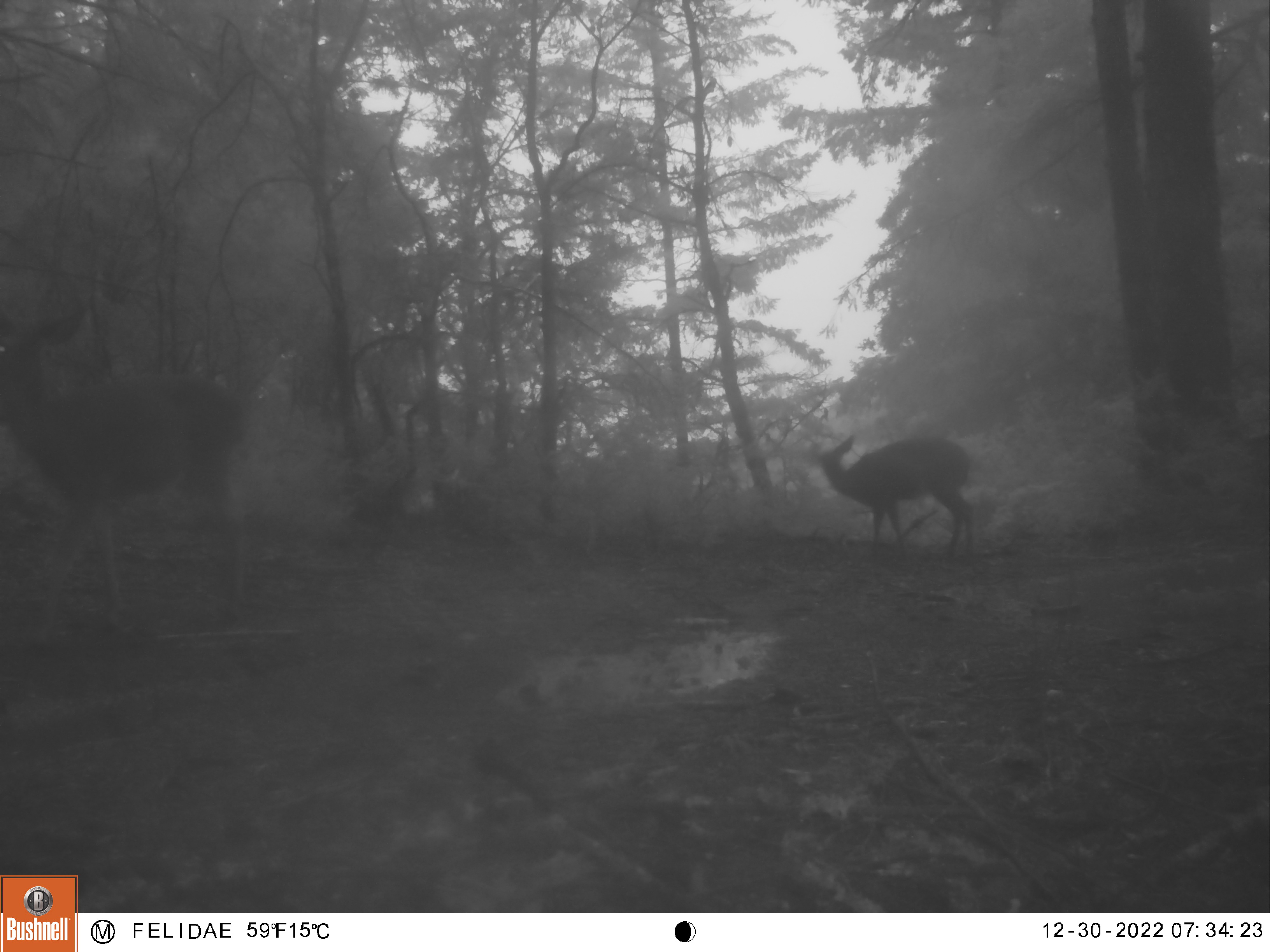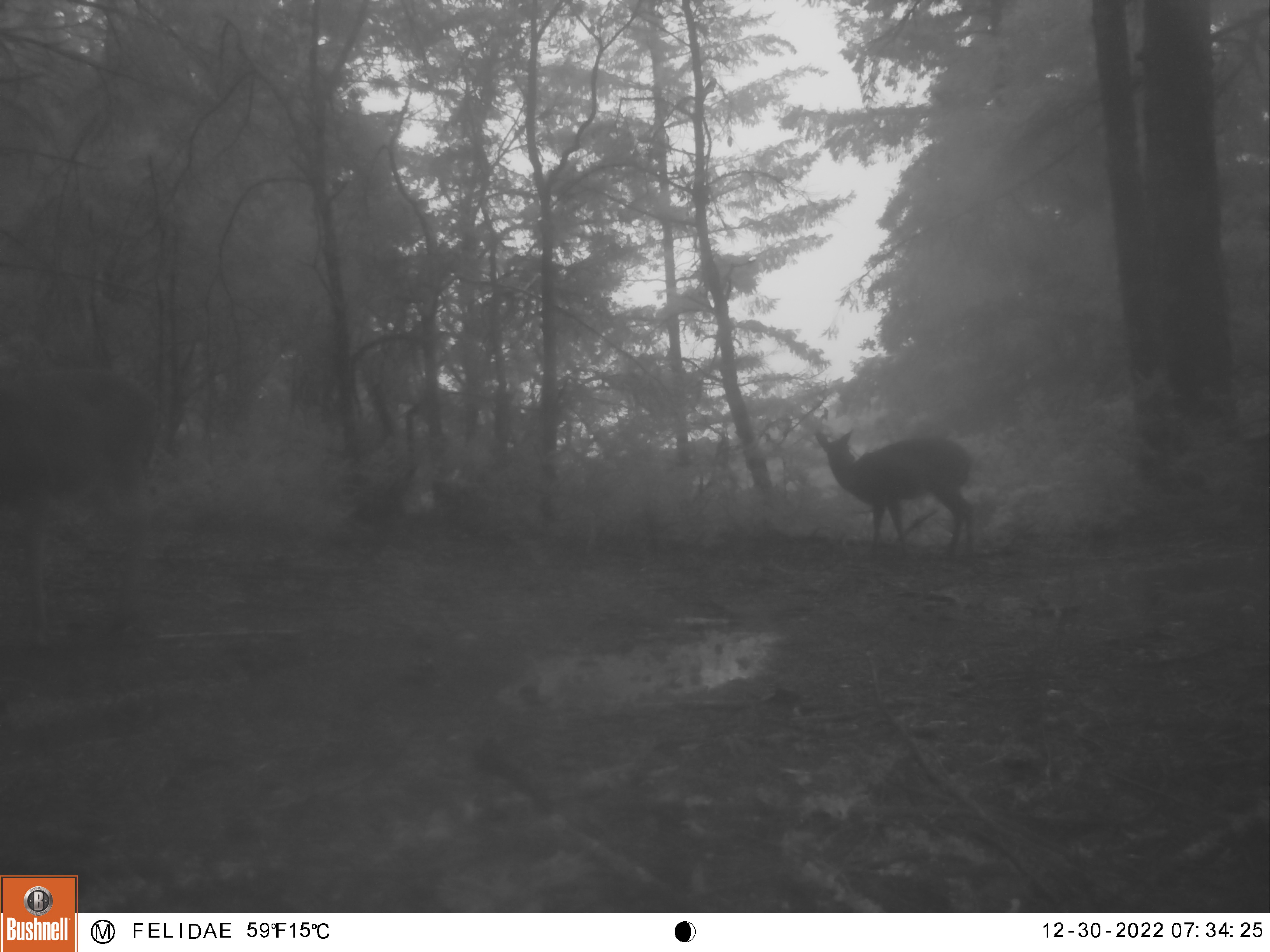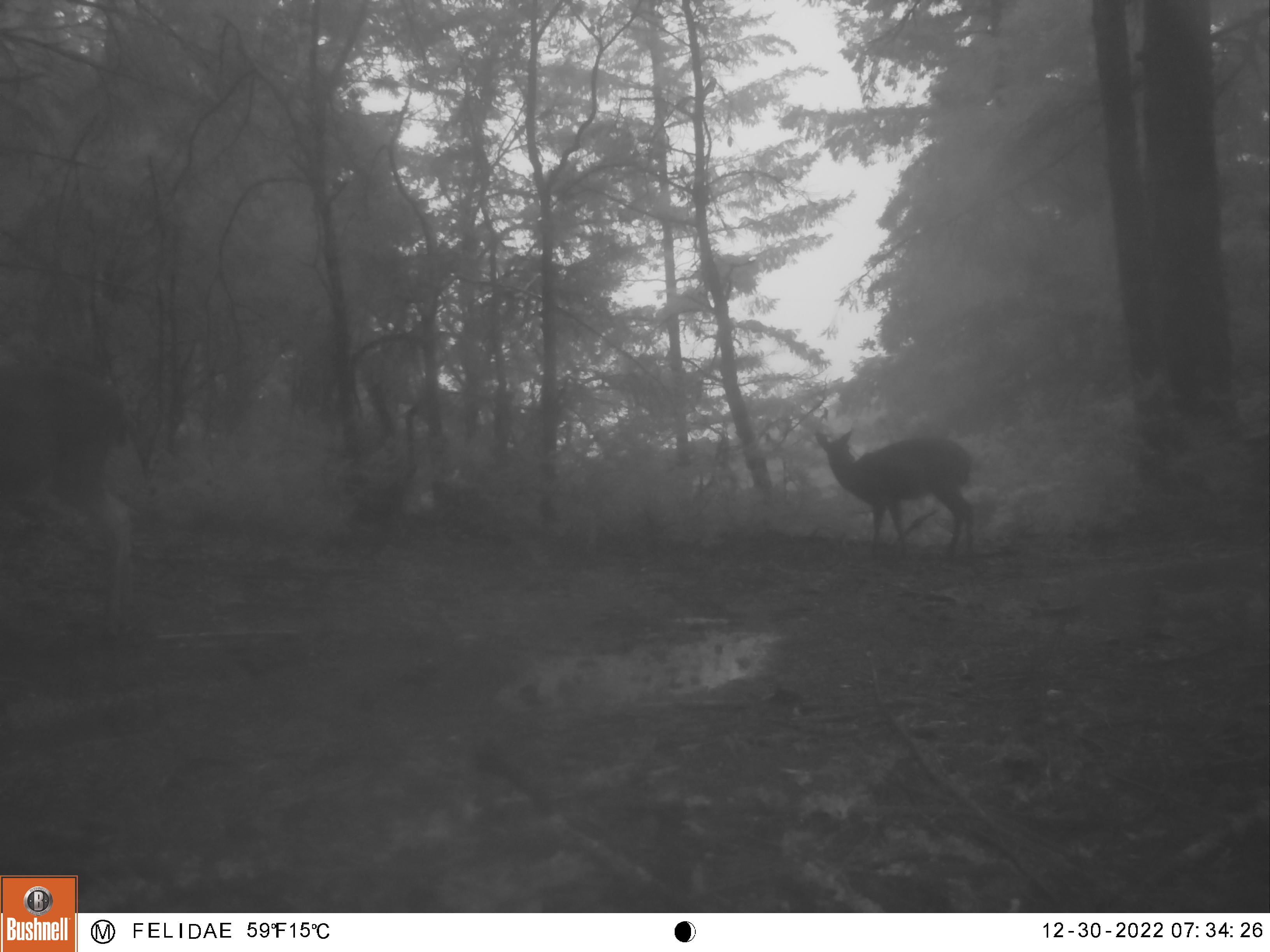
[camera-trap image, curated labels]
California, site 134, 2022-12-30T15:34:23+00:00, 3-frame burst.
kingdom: Animalia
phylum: Chordata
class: Mammalia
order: Artiodactyla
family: Cervidae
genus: Odocoileus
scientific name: Odocoileus hemionus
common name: mule deer